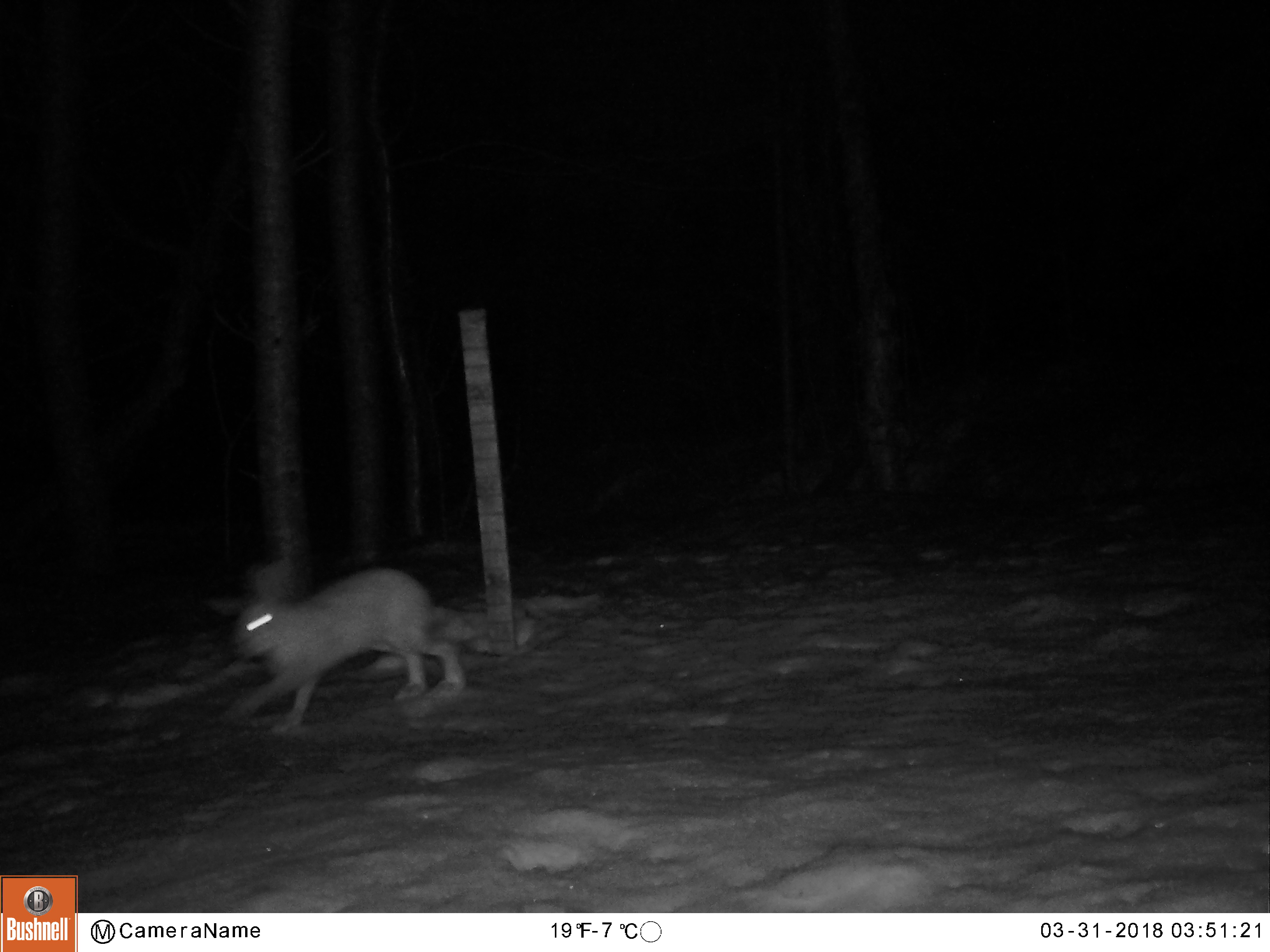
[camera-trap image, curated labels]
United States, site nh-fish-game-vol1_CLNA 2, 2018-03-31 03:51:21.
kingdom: Animalia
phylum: Chordata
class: Mammalia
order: Lagomorpha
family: Leporidae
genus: Lepus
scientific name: Lepus americanus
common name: snowshoe hare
Snowshoe hare (Lepus americanus).